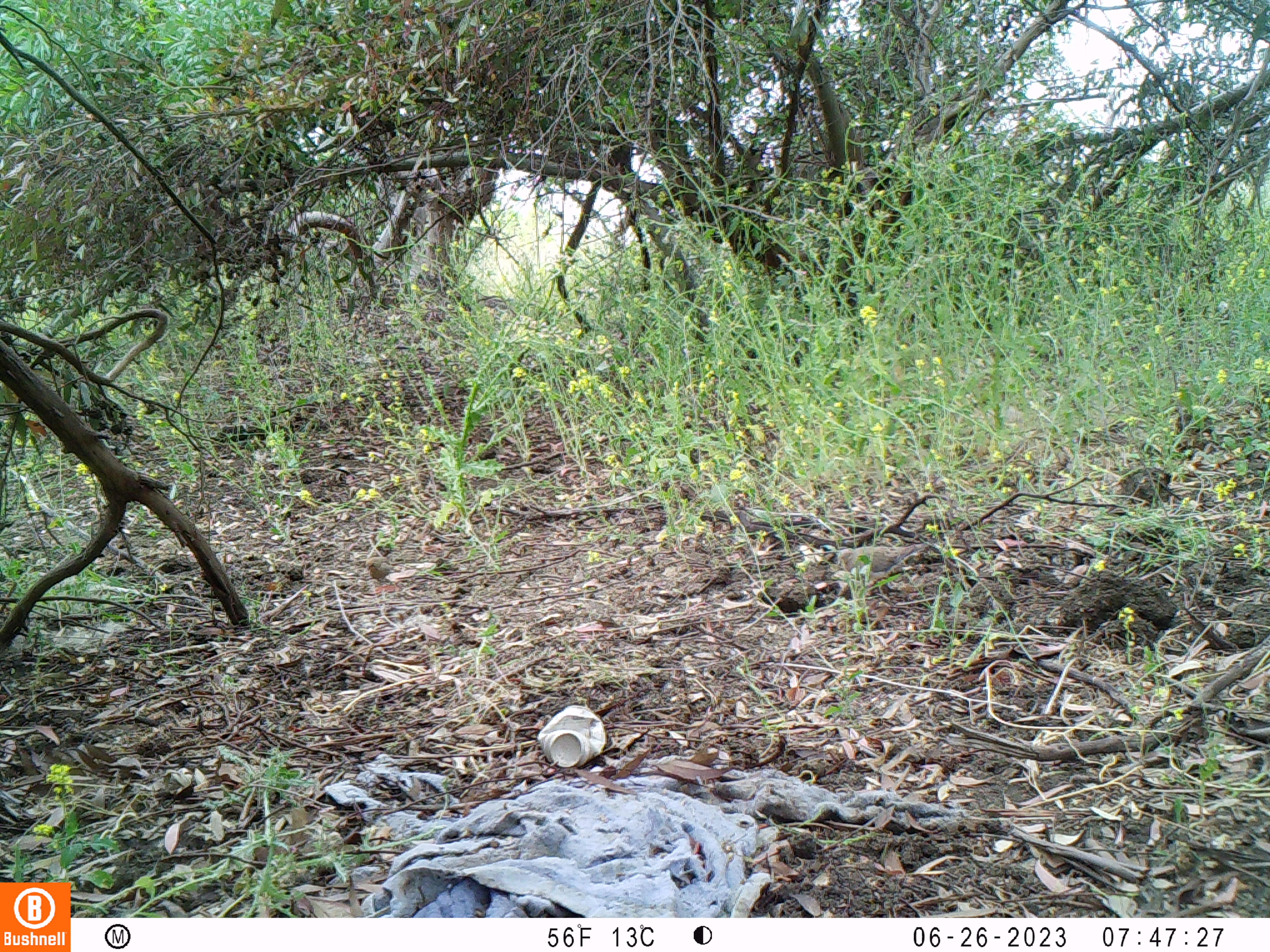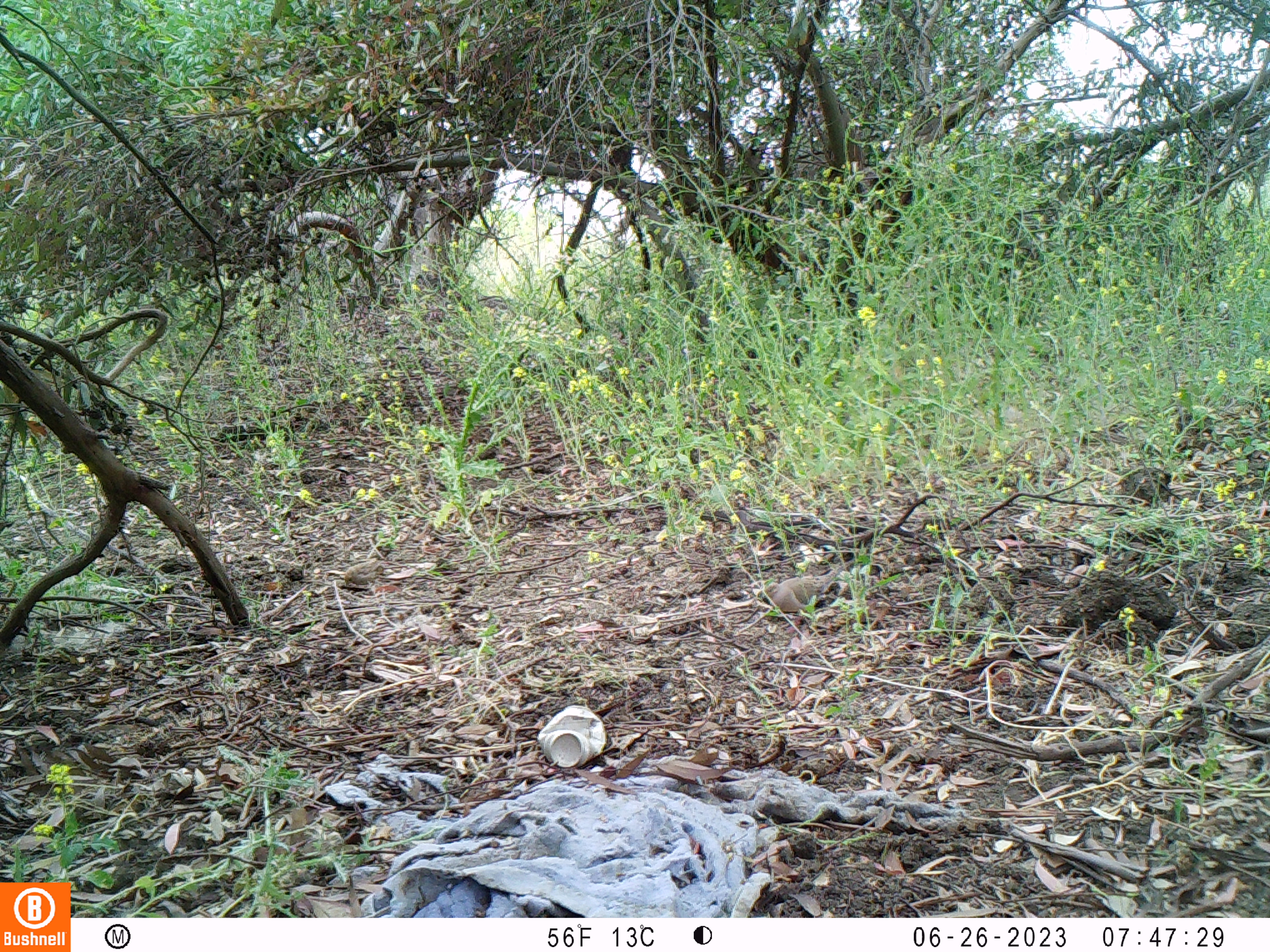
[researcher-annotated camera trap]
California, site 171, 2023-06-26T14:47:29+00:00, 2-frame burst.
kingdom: Animalia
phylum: Chordata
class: Aves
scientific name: Aves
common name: bird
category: unknown bird